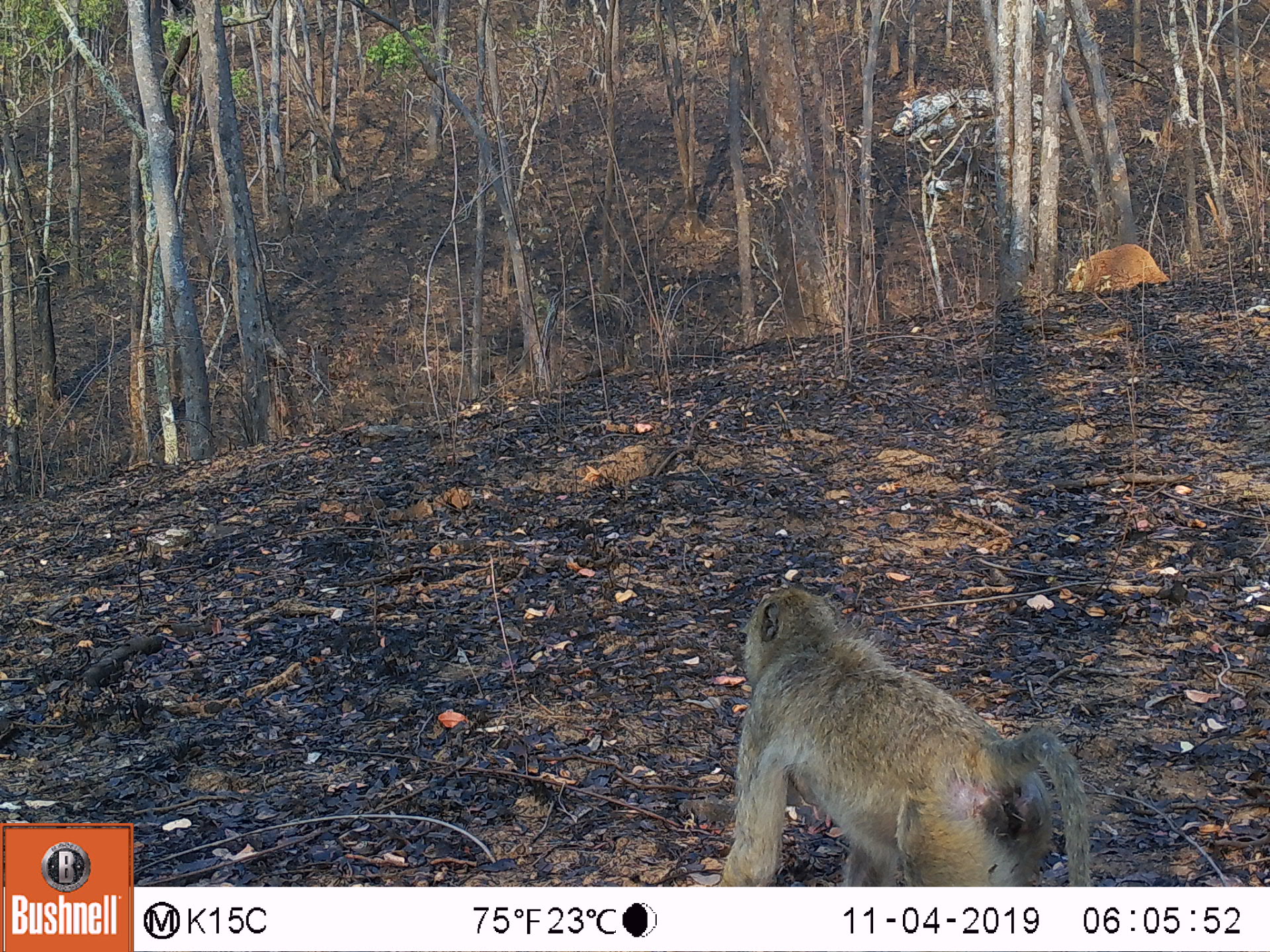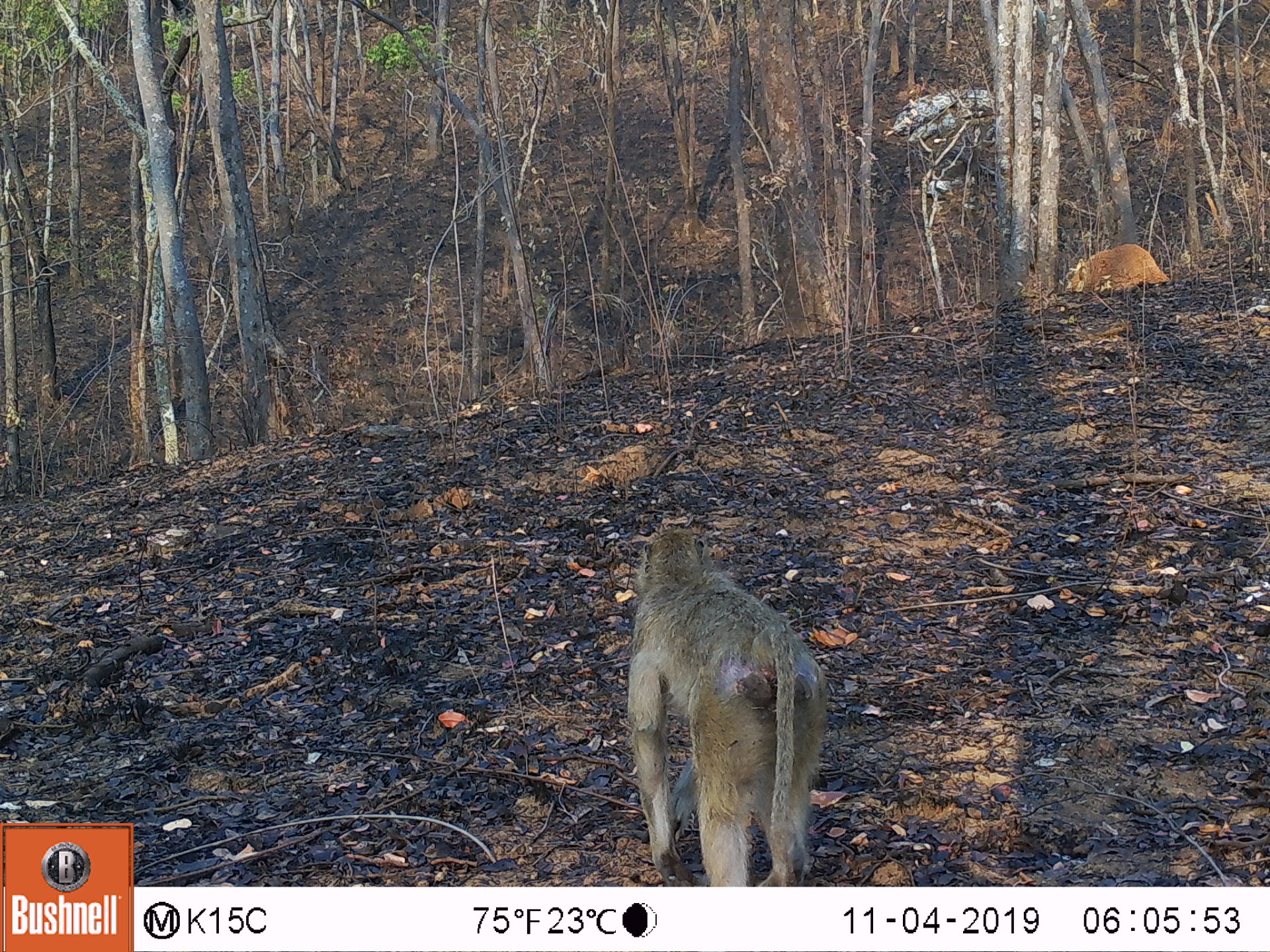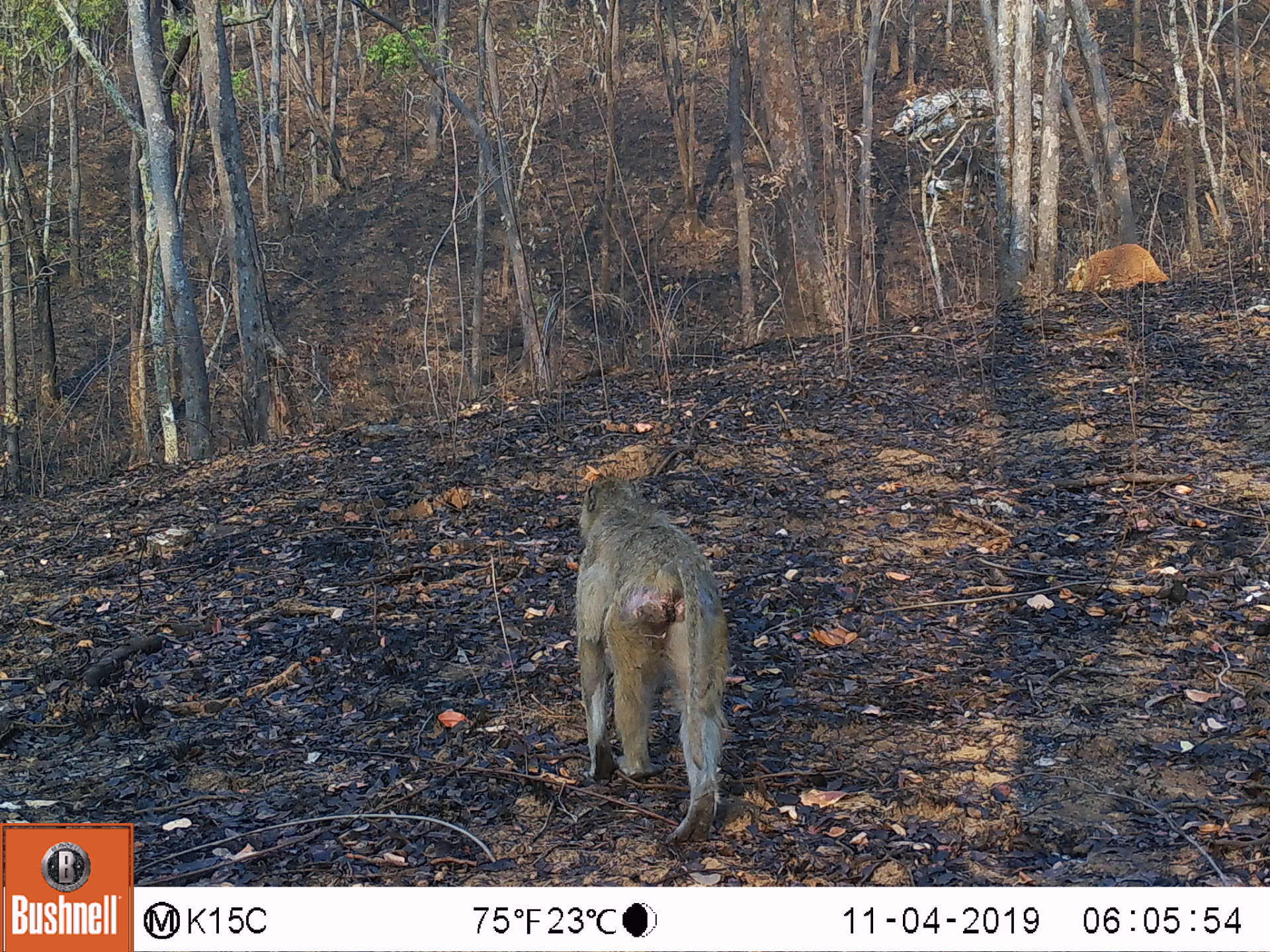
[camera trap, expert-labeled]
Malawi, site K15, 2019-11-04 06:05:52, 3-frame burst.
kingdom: Animalia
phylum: Chordata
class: Mammalia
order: Primates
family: Cercopithecidae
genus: Papio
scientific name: Papio cynocephalus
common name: yellow baboon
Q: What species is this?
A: Yellow baboon (Papio cynocephalus).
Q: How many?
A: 1.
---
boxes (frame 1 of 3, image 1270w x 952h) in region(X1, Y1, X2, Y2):
yellow baboon: region(720, 590, 1094, 883)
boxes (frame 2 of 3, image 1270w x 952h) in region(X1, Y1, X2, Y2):
yellow baboon: region(622, 526, 819, 882)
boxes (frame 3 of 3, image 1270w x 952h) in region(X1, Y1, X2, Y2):
yellow baboon: region(570, 476, 728, 843)